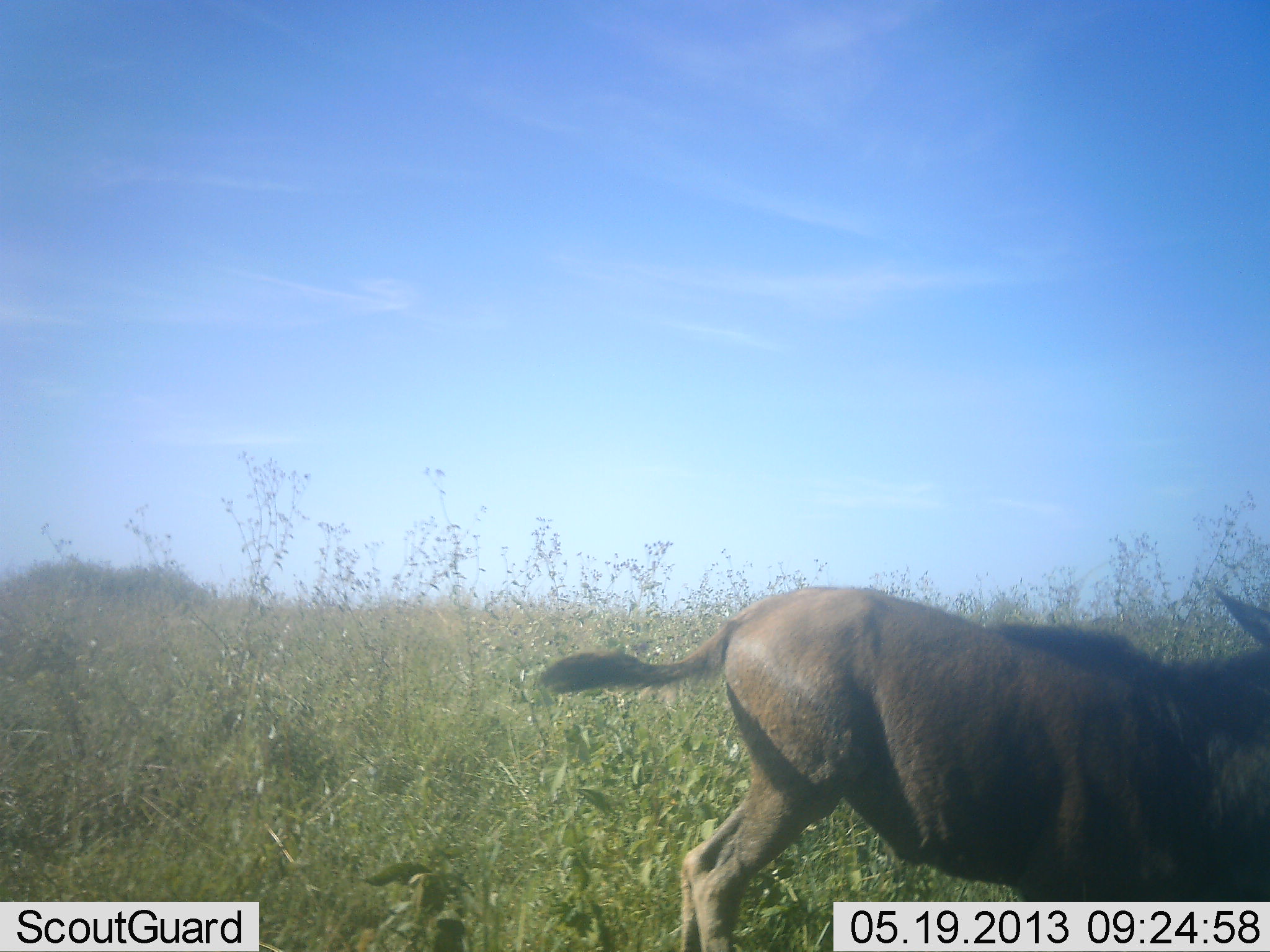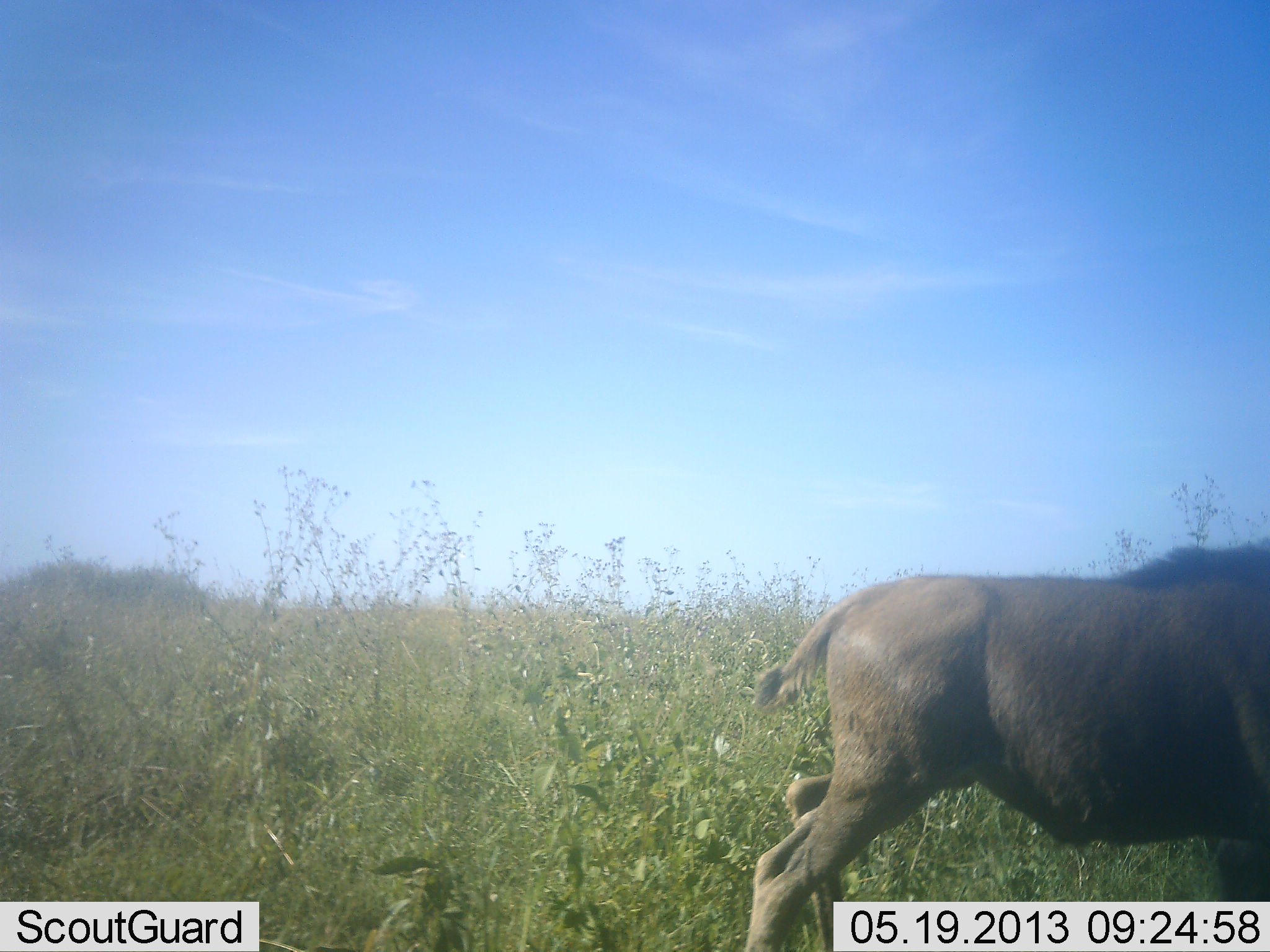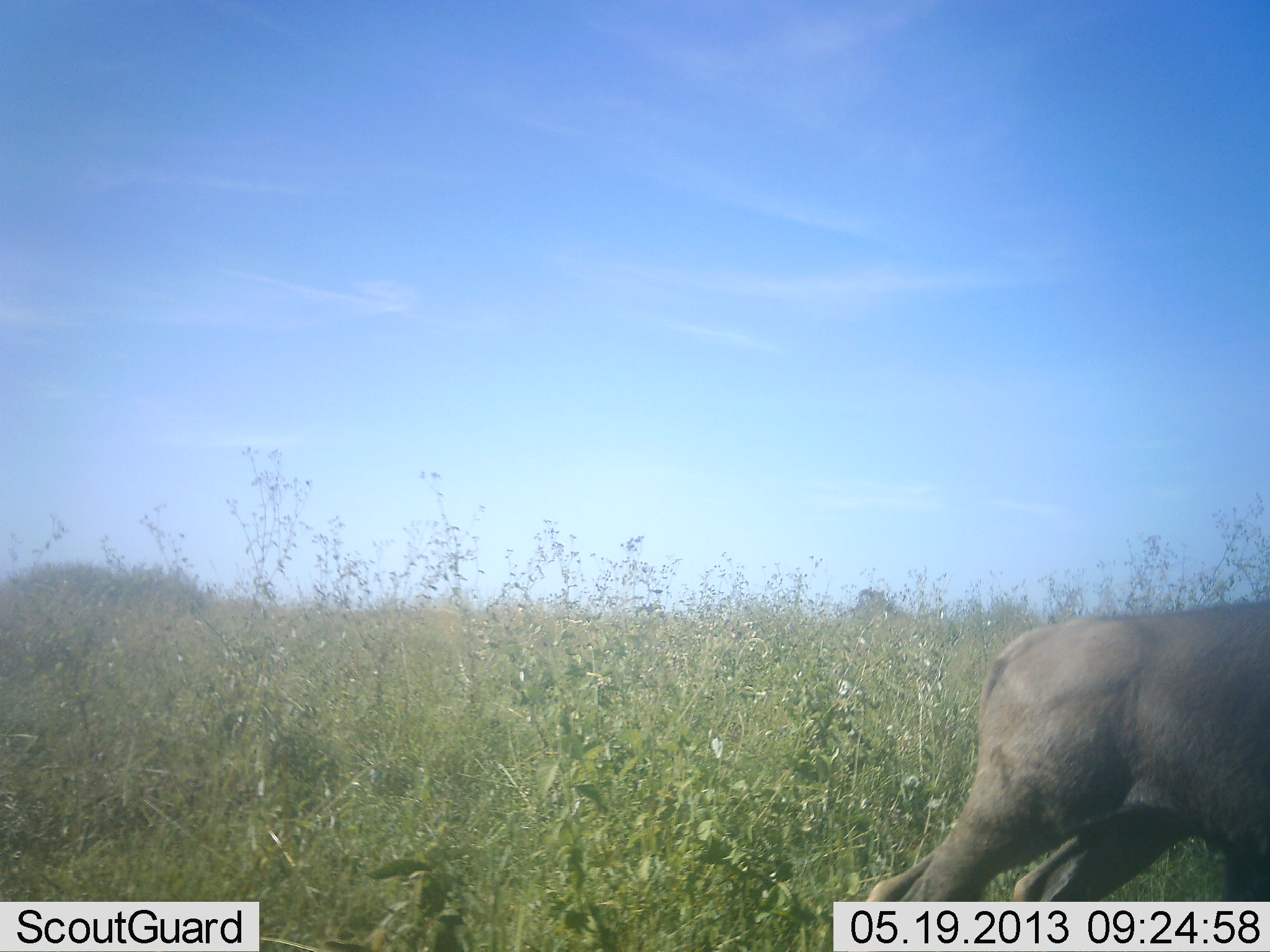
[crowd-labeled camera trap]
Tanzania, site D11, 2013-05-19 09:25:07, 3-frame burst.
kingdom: Animalia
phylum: Chordata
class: Mammalia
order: Artiodactyla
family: Bovidae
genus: Connochaetes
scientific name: Connochaetes taurinus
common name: blue wildebeest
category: wildebeest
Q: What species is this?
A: Wildebeest (blue wildebeest) (Connochaetes taurinus).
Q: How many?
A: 1.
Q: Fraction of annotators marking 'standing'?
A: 0%.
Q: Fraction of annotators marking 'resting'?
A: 0%.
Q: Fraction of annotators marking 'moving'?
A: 100%.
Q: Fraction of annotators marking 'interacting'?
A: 0%.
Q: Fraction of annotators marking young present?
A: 44%.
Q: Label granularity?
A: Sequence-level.